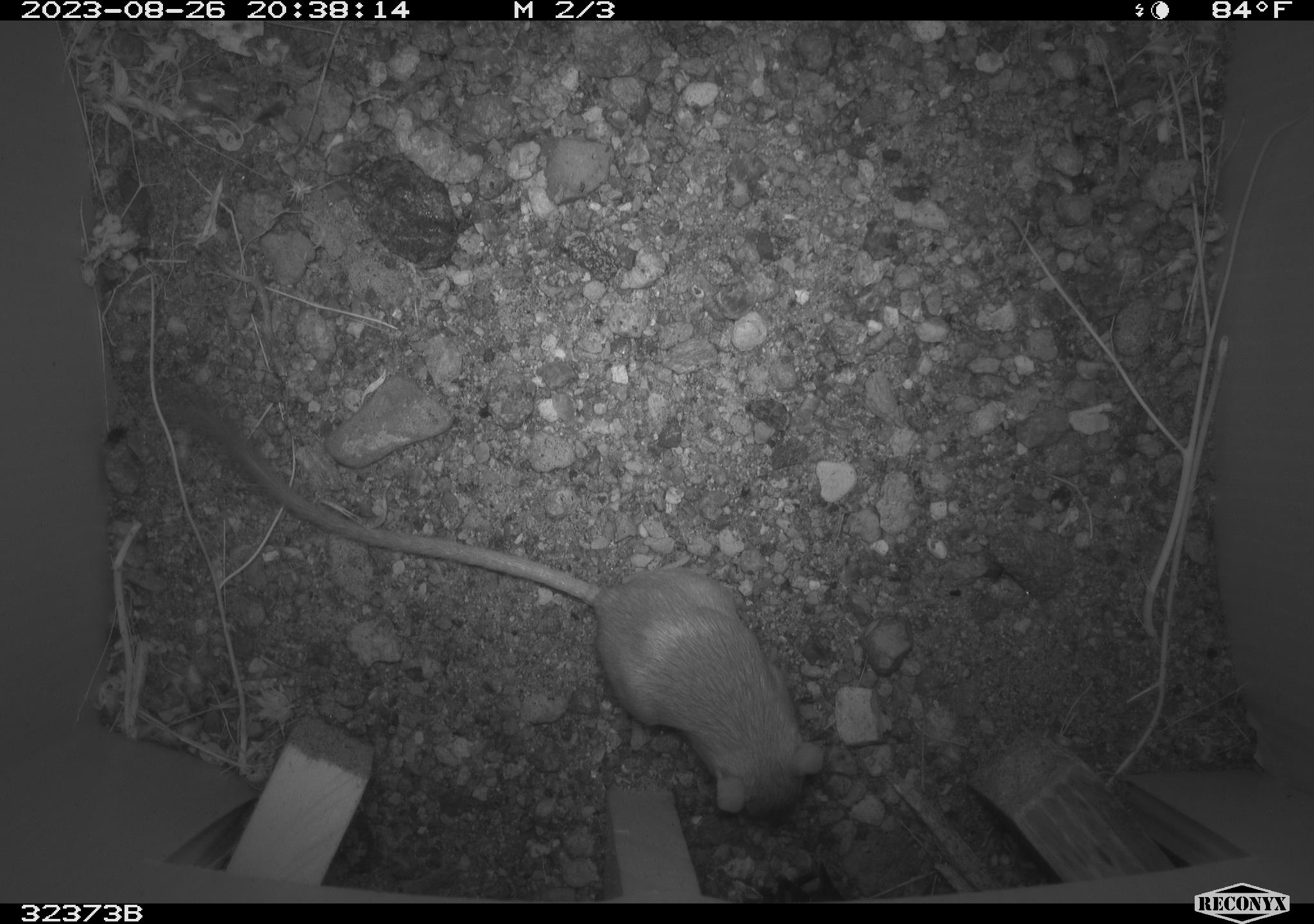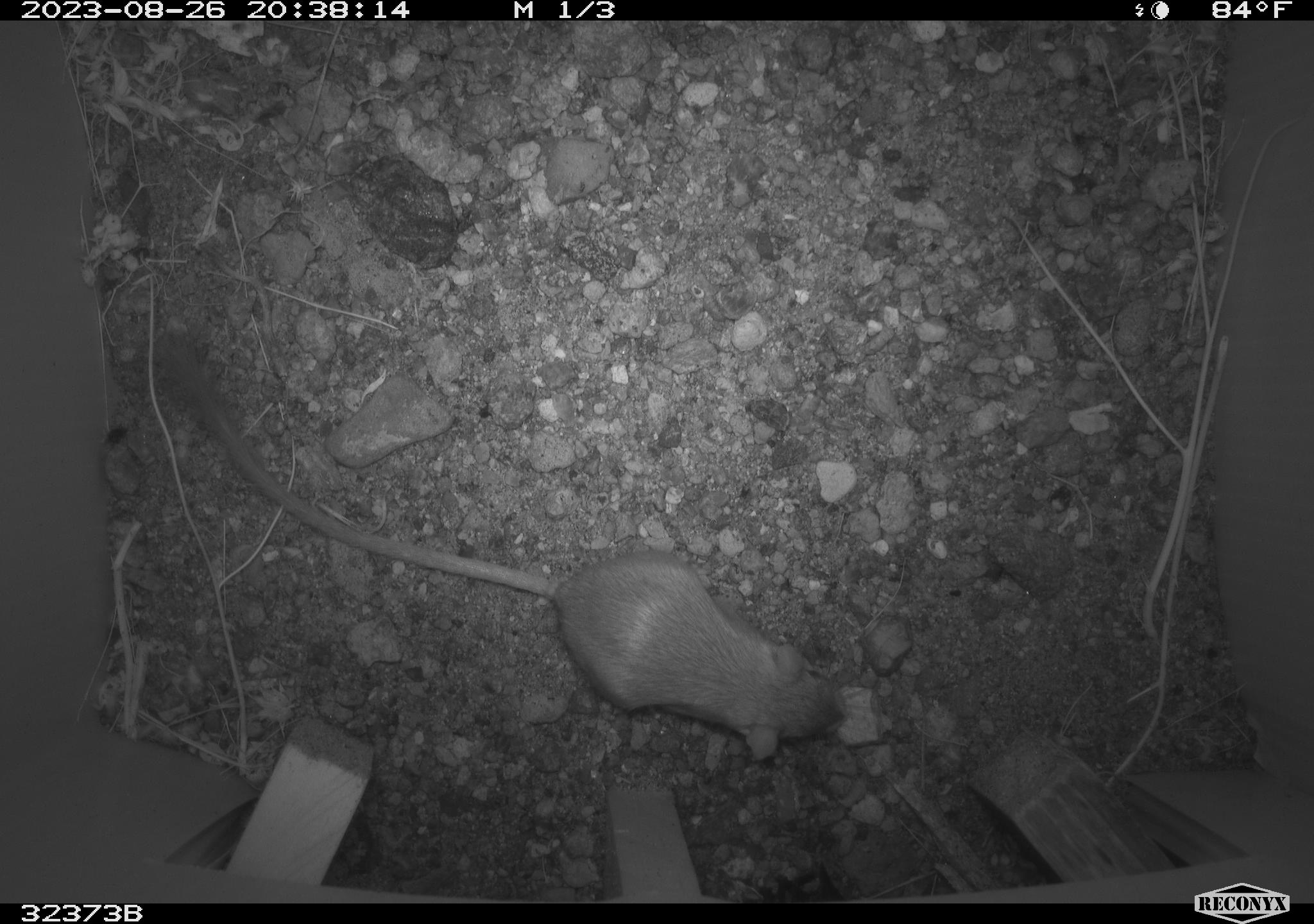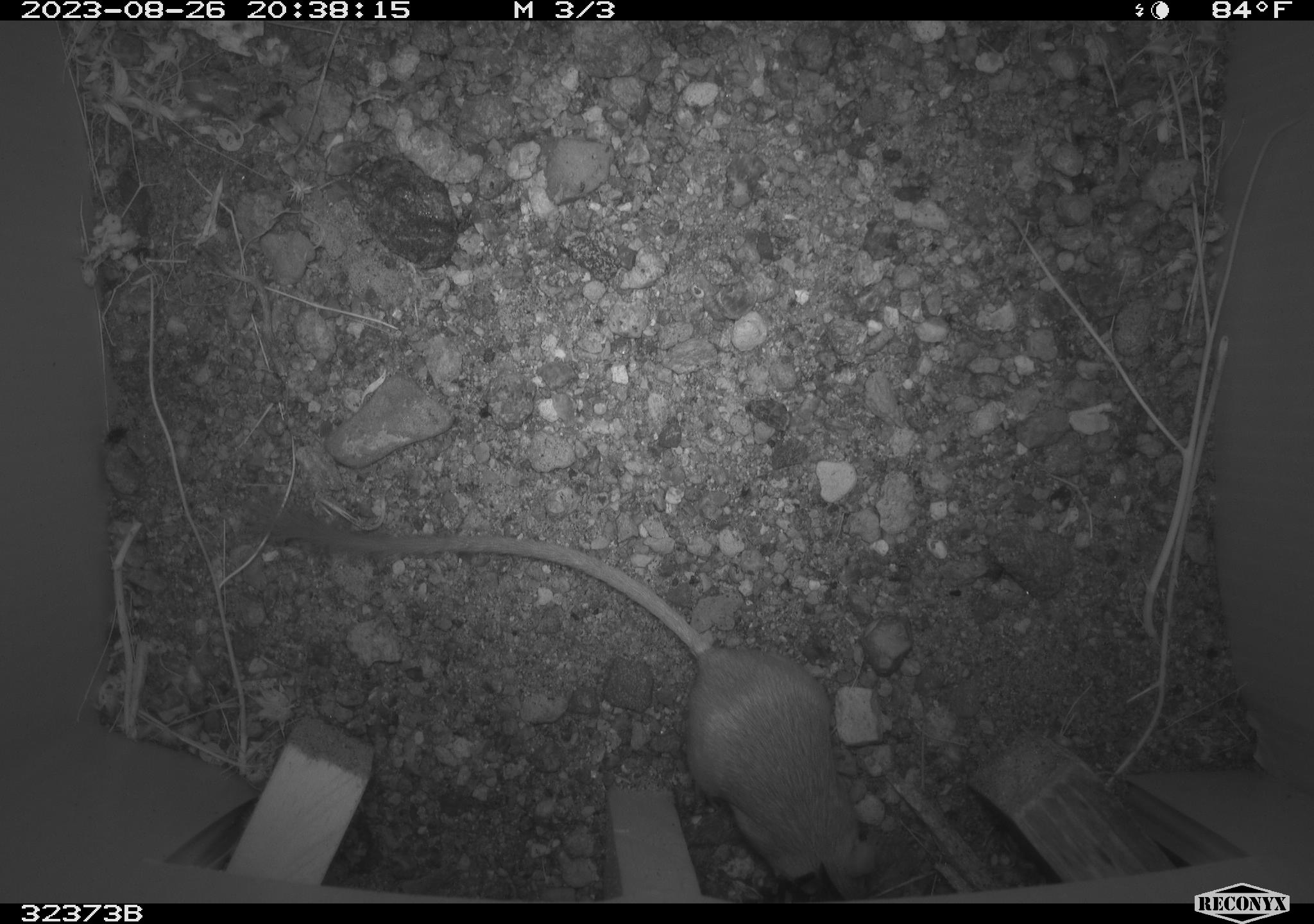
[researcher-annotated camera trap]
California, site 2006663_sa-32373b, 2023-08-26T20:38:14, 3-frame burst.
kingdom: Animalia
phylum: Chordata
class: Mammalia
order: Rodentia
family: Heteromyidae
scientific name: Heteromyidae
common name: kangaroo rats and pocket mice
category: heteromyidae family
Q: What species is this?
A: Heteromyidae family (kangaroo rats and pocket mice) (Heteromyidae).